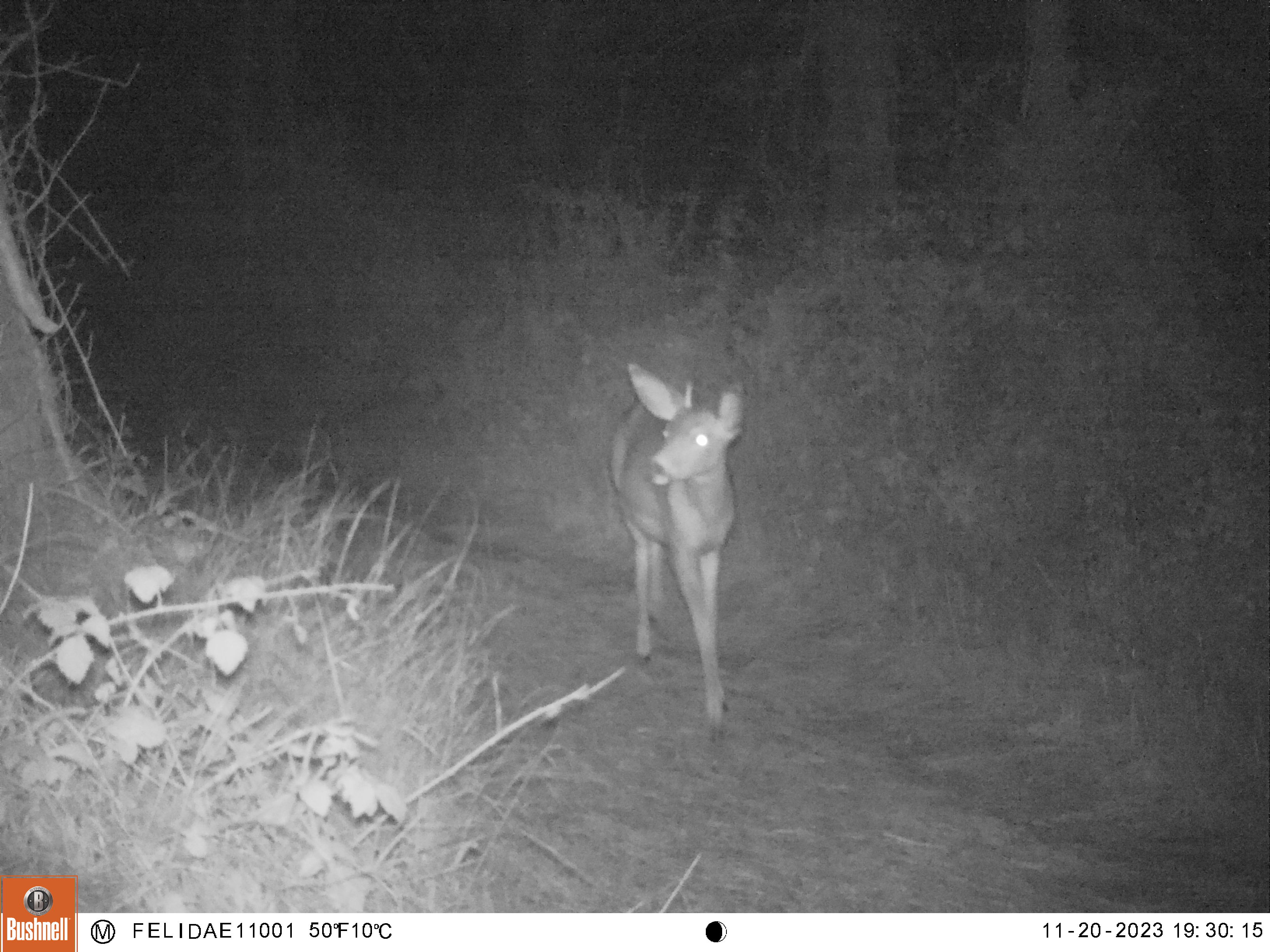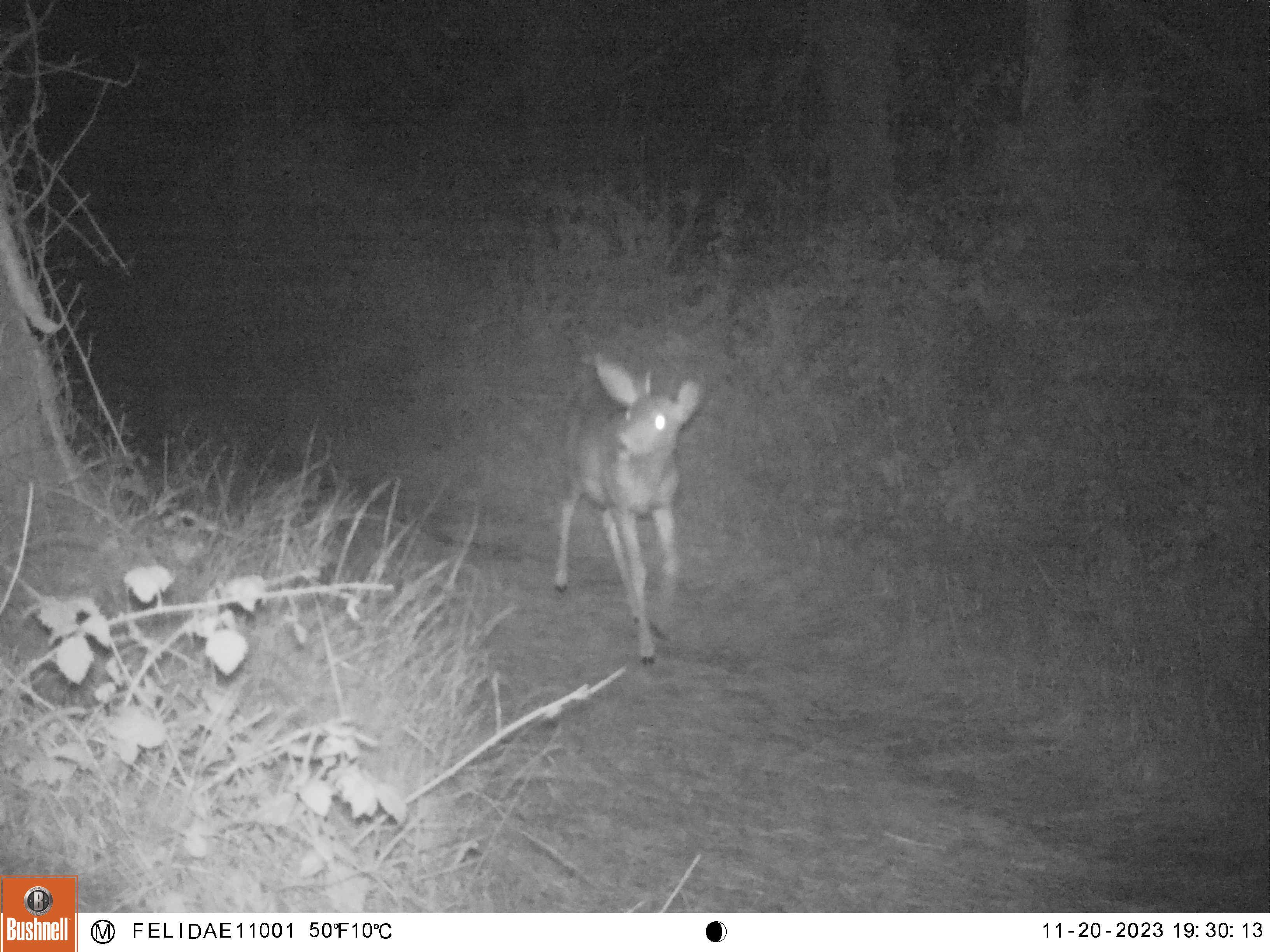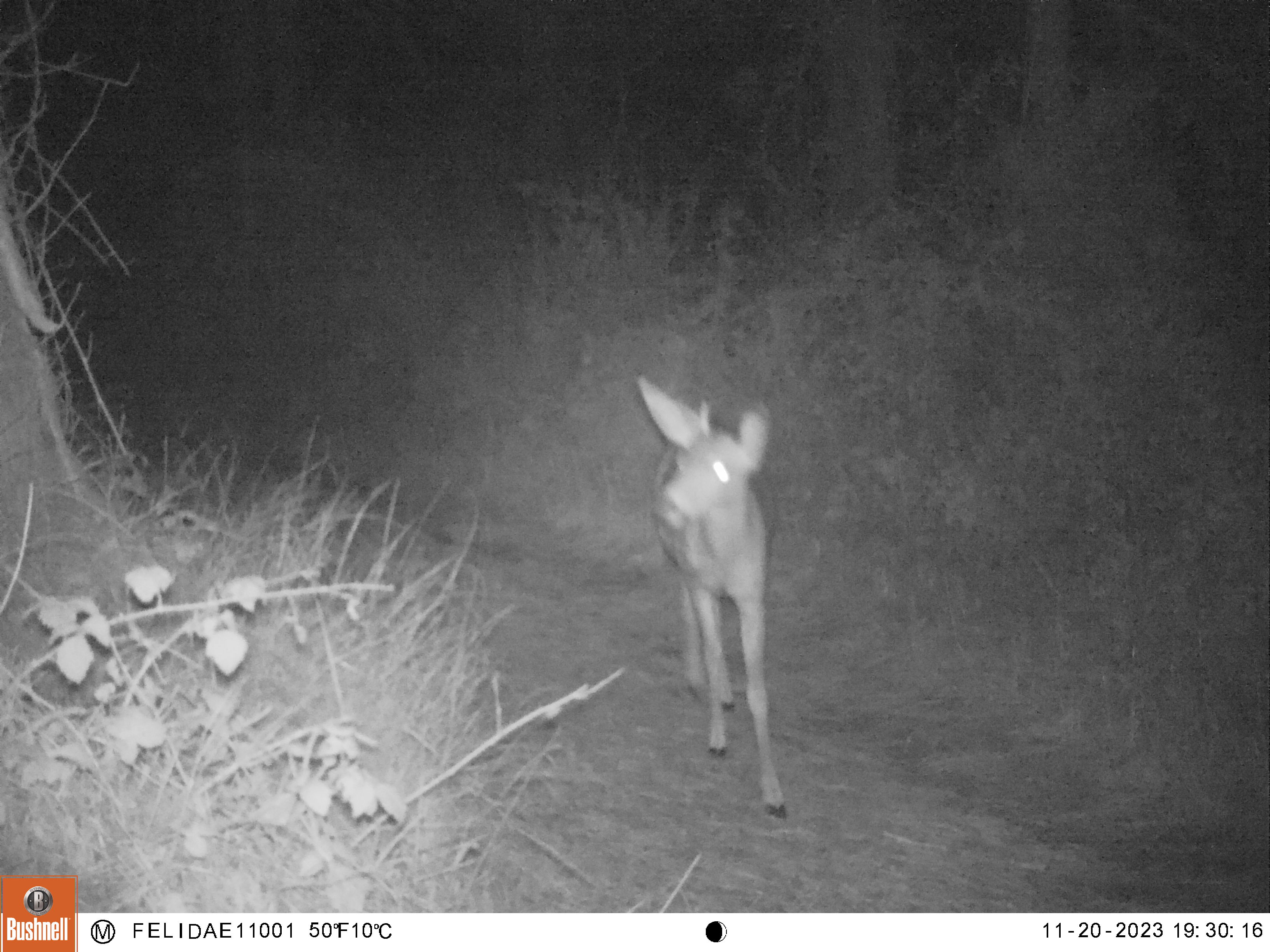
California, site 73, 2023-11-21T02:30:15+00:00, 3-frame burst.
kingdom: Animalia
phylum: Chordata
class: Mammalia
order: Artiodactyla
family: Cervidae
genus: Odocoileus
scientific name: Odocoileus hemionus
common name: mule deer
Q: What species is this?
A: Mule deer (Odocoileus hemionus).